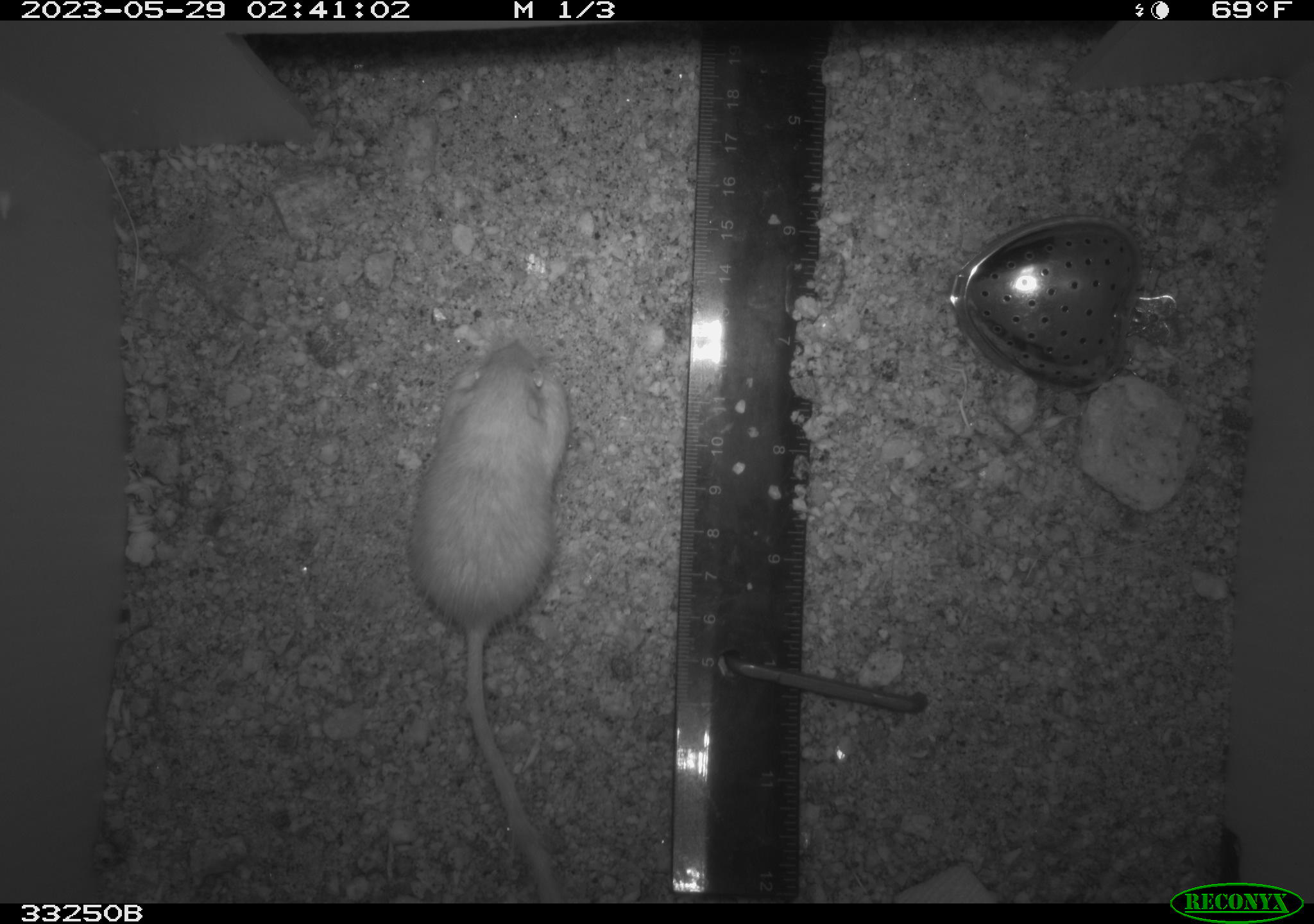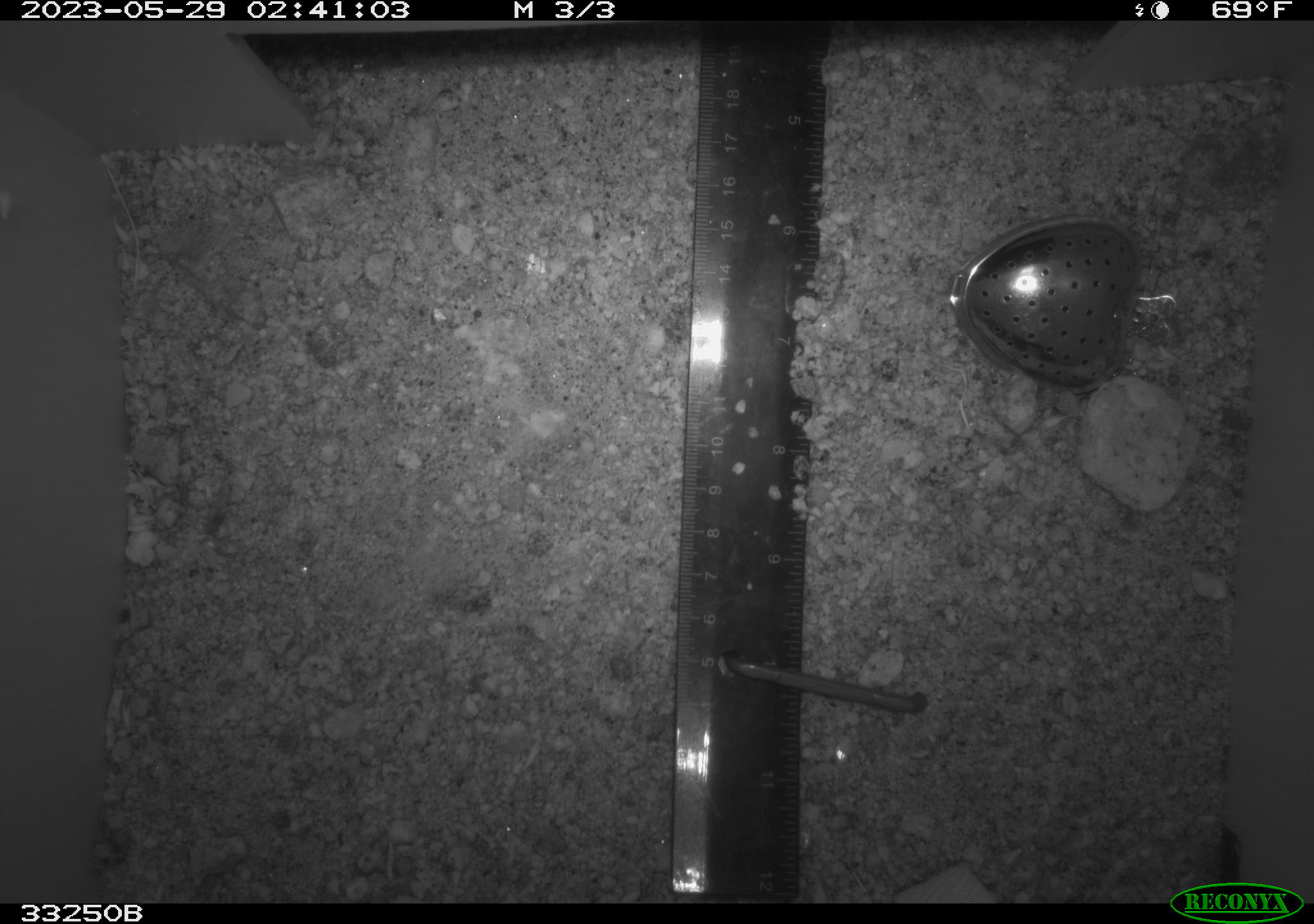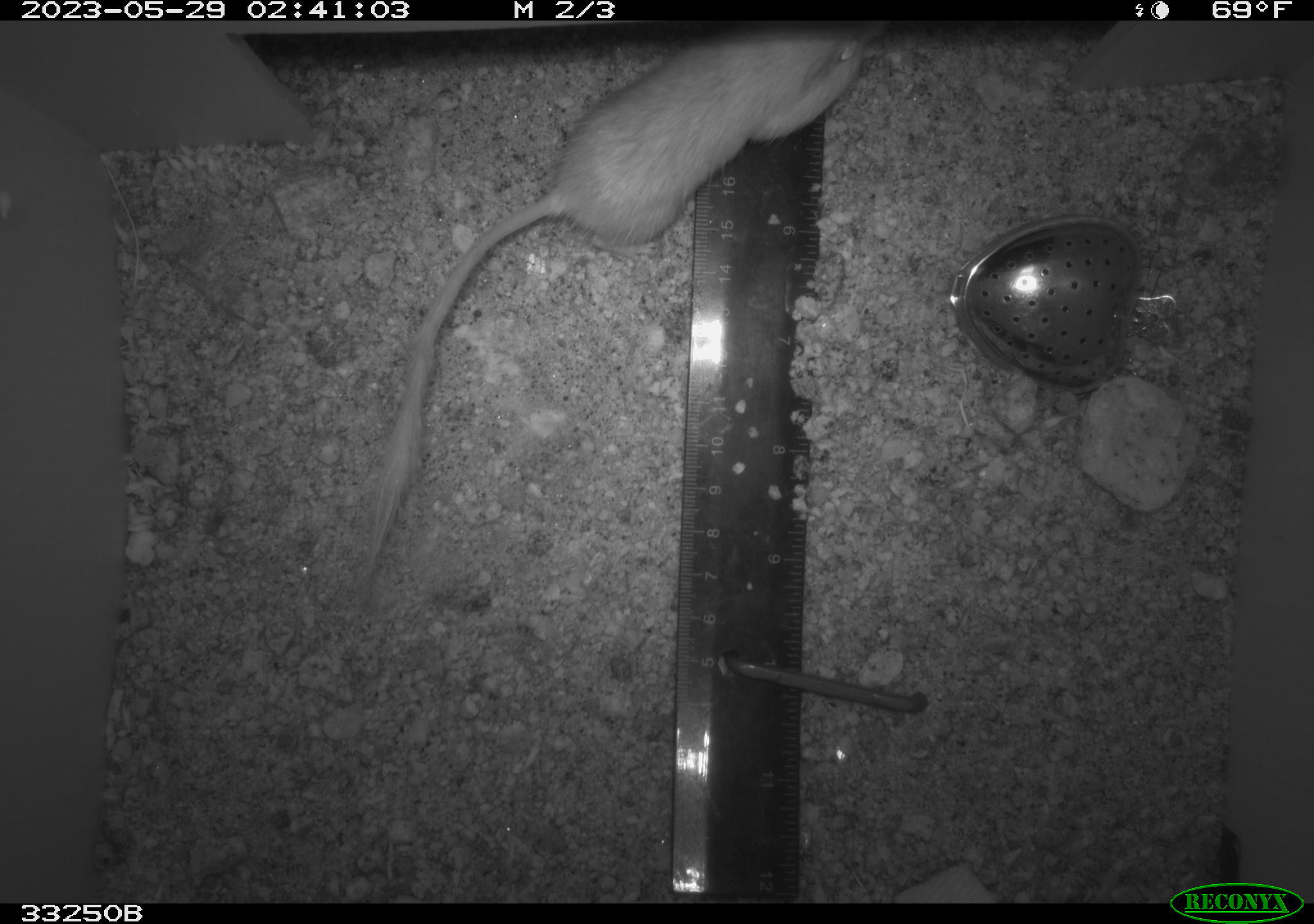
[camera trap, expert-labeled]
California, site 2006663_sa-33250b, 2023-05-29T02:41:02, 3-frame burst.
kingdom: Animalia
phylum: Chordata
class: Mammalia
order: Rodentia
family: Heteromyidae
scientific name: Heteromyidae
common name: kangaroo rats and pocket mice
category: heteromyidae family